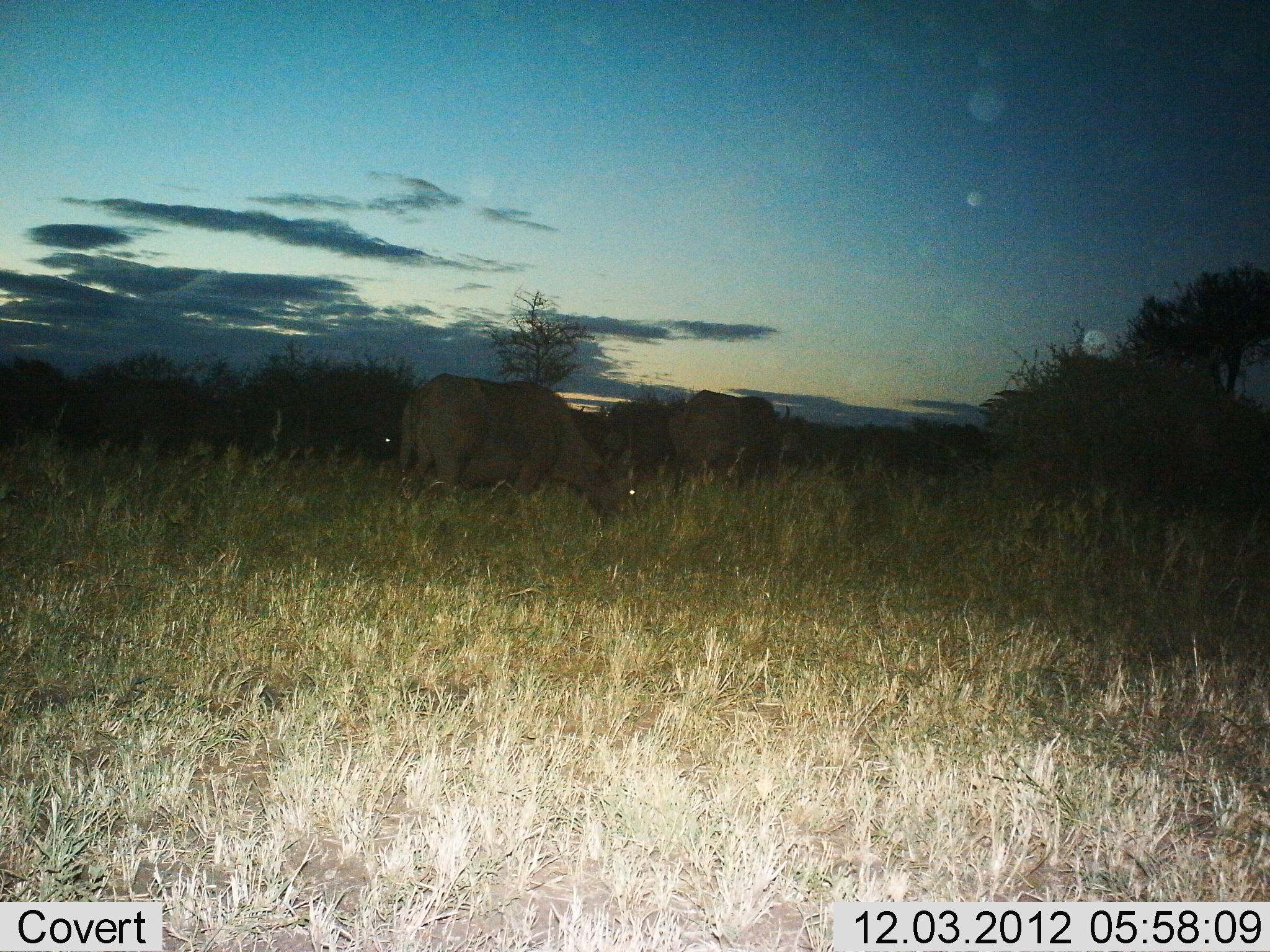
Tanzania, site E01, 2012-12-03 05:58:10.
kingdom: Animalia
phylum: Chordata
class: Mammalia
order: Artiodactyla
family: Bovidae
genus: Syncerus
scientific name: Syncerus caffer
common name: cape buffalo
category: buffalo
Buffalo (cape buffalo) (Syncerus caffer), count 2. Behavior (volunteer vote fractions): standing 14%, resting 0%, moving 10%, interacting 5%. Young present (vote fraction): 0%. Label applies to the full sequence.